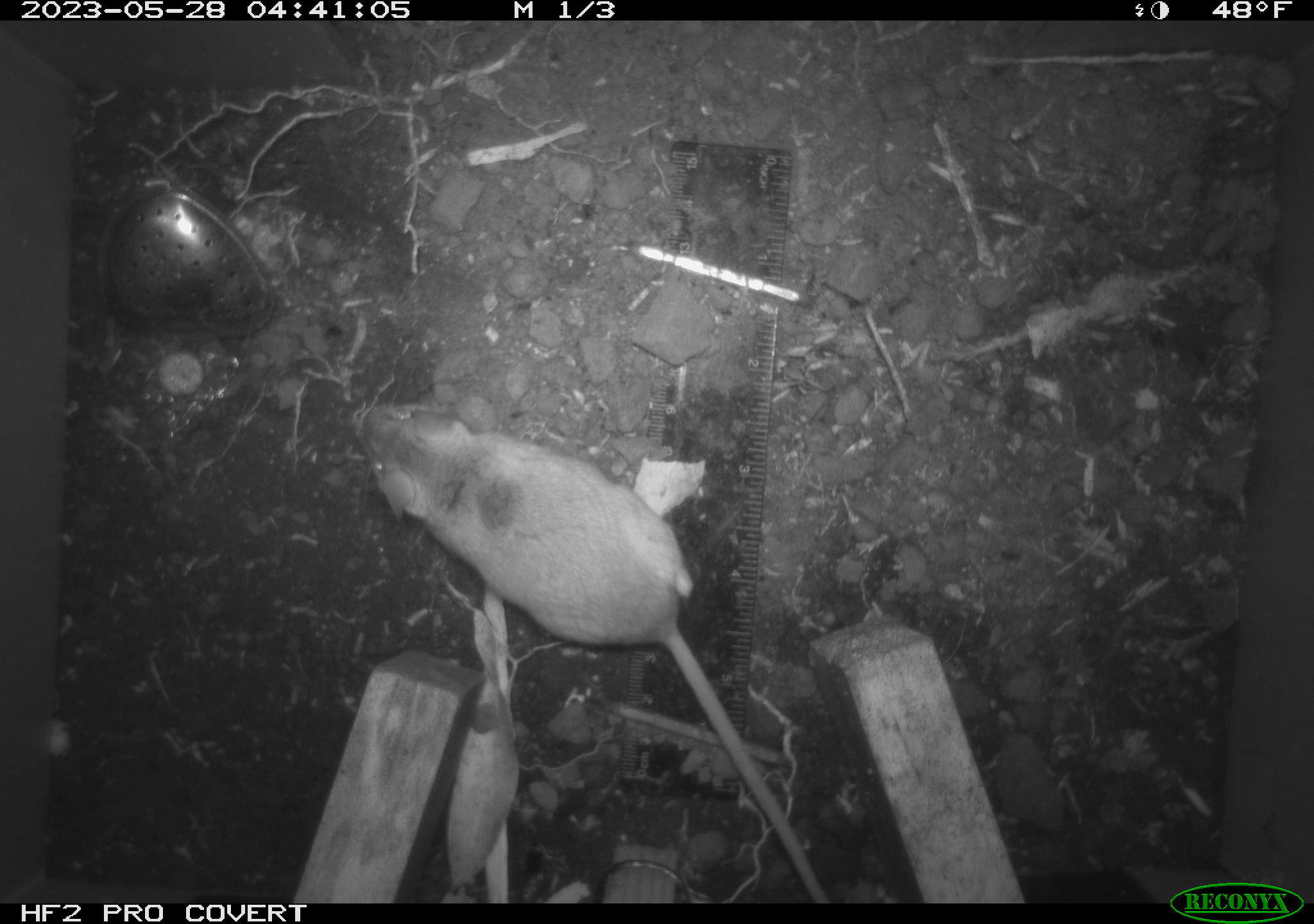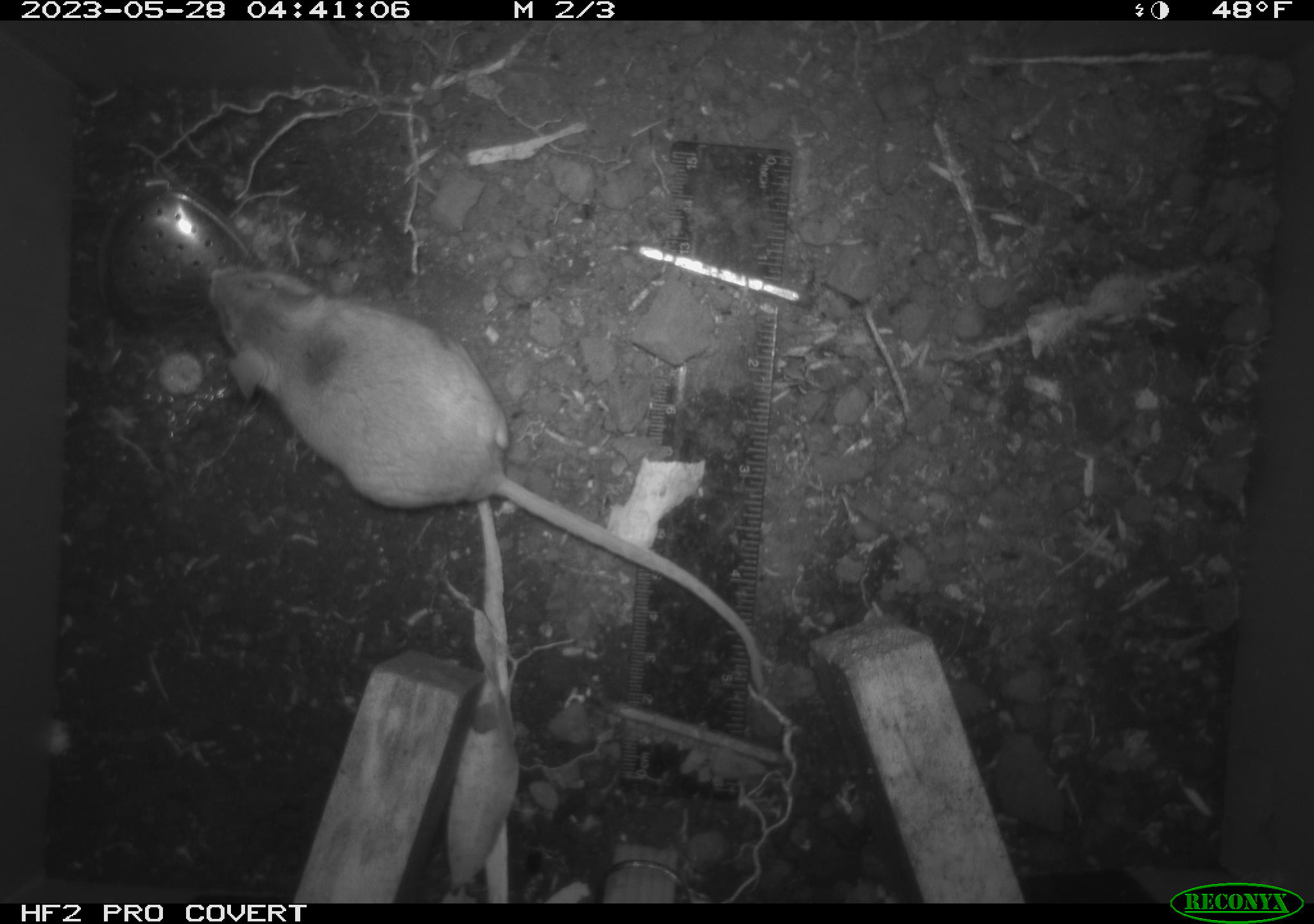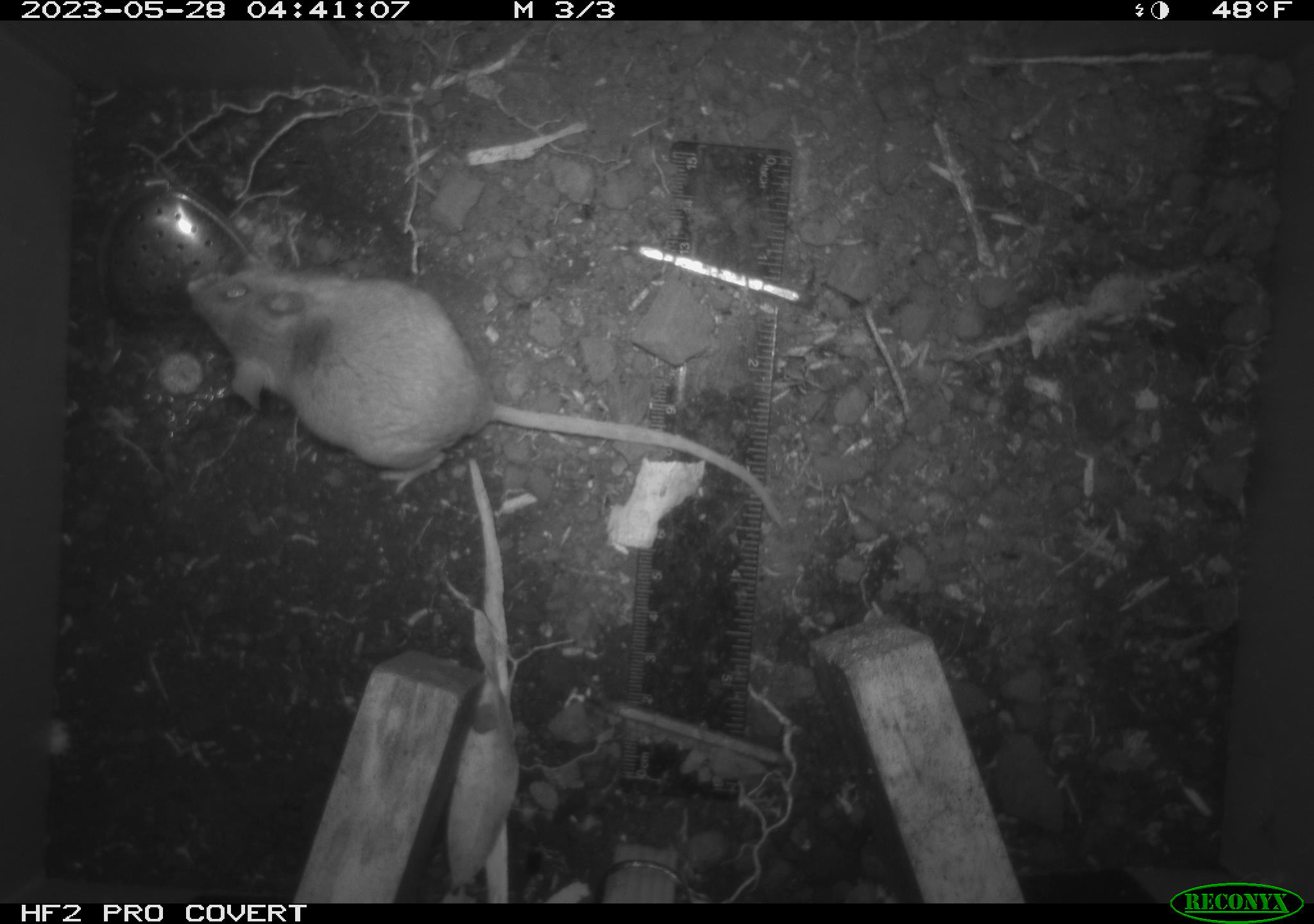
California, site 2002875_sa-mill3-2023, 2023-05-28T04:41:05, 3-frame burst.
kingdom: Animalia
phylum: Chordata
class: Mammalia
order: Rodentia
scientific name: Rodentia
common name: mouse species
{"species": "mouse species (Rodentia)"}